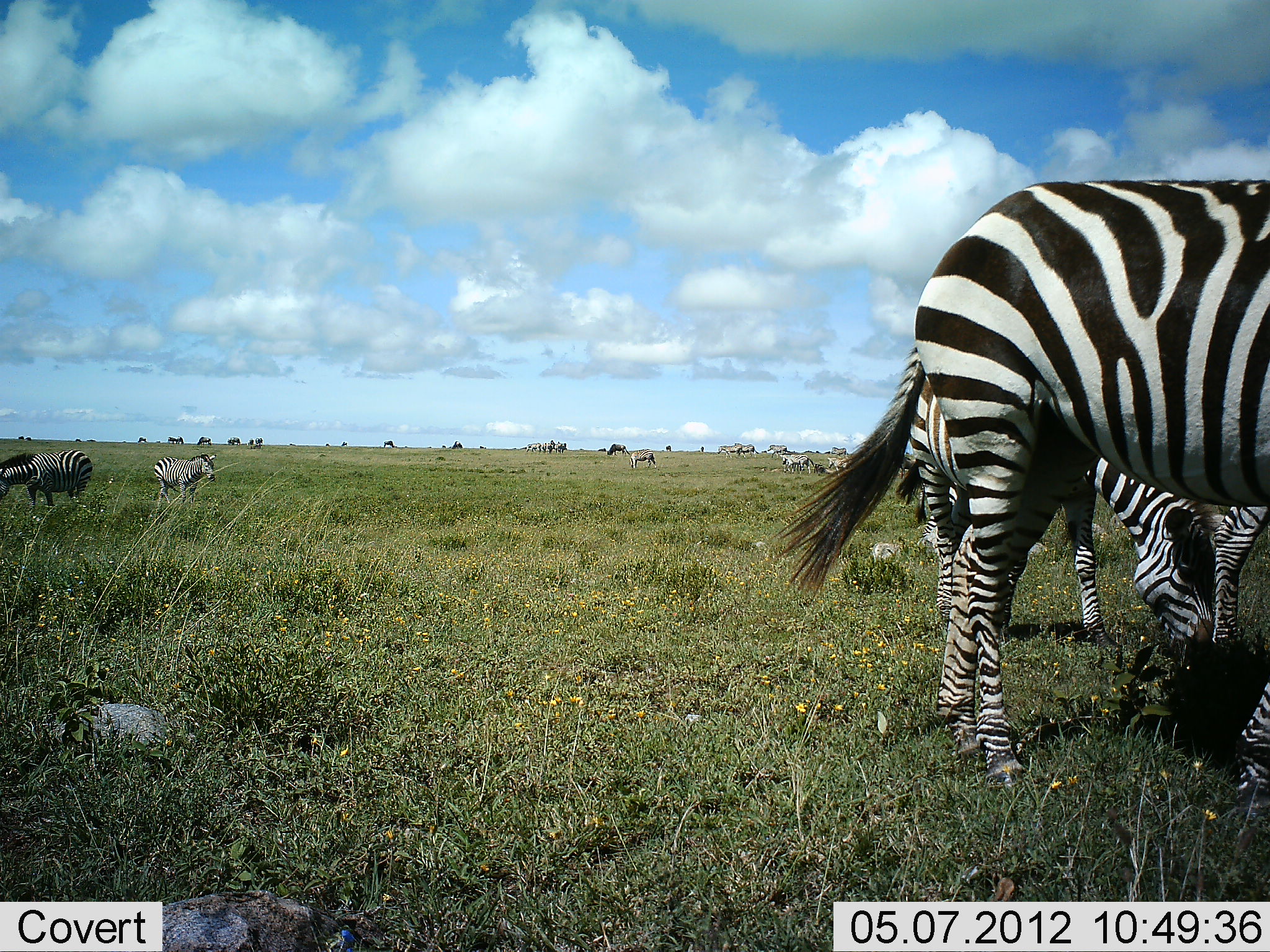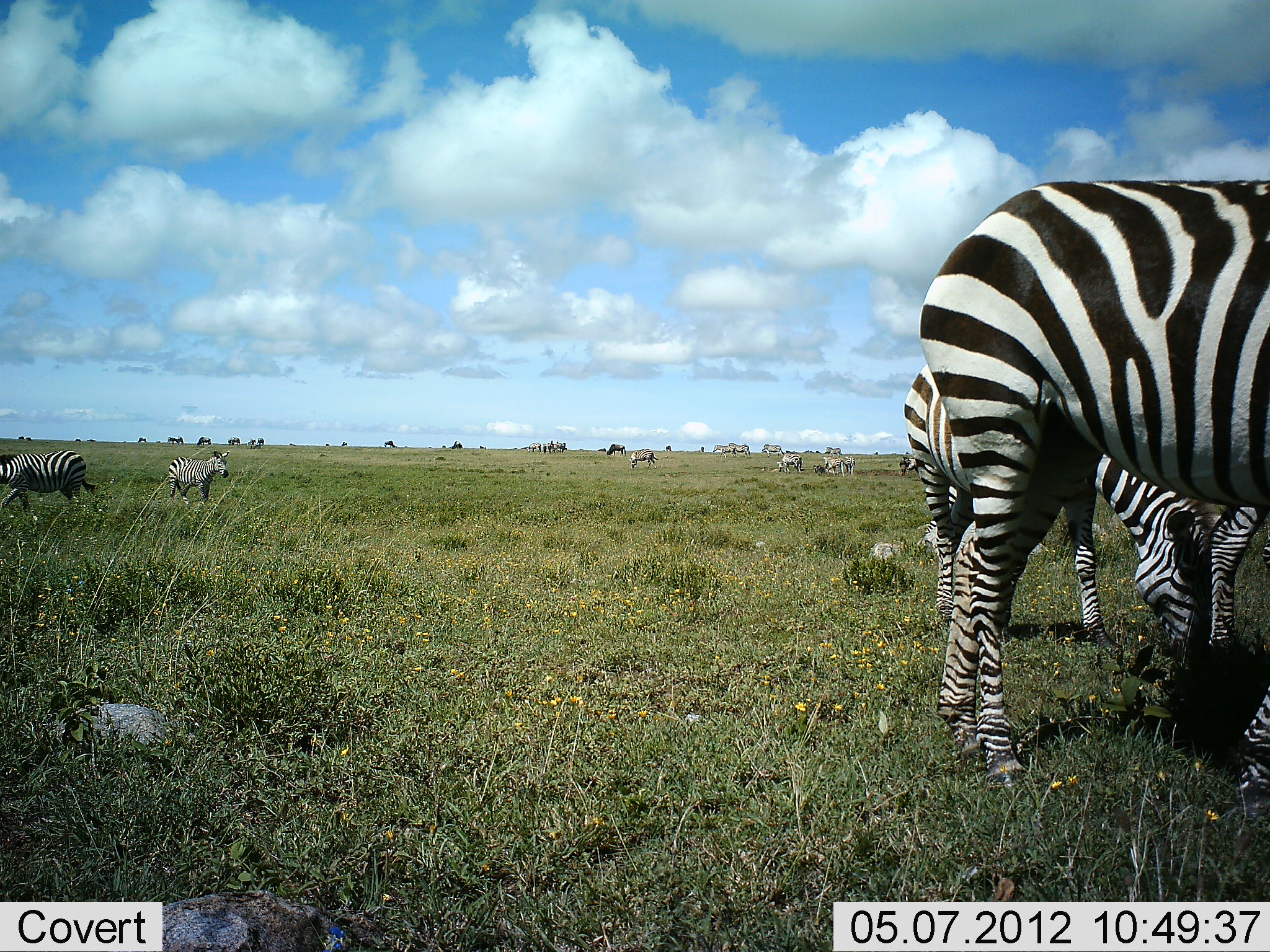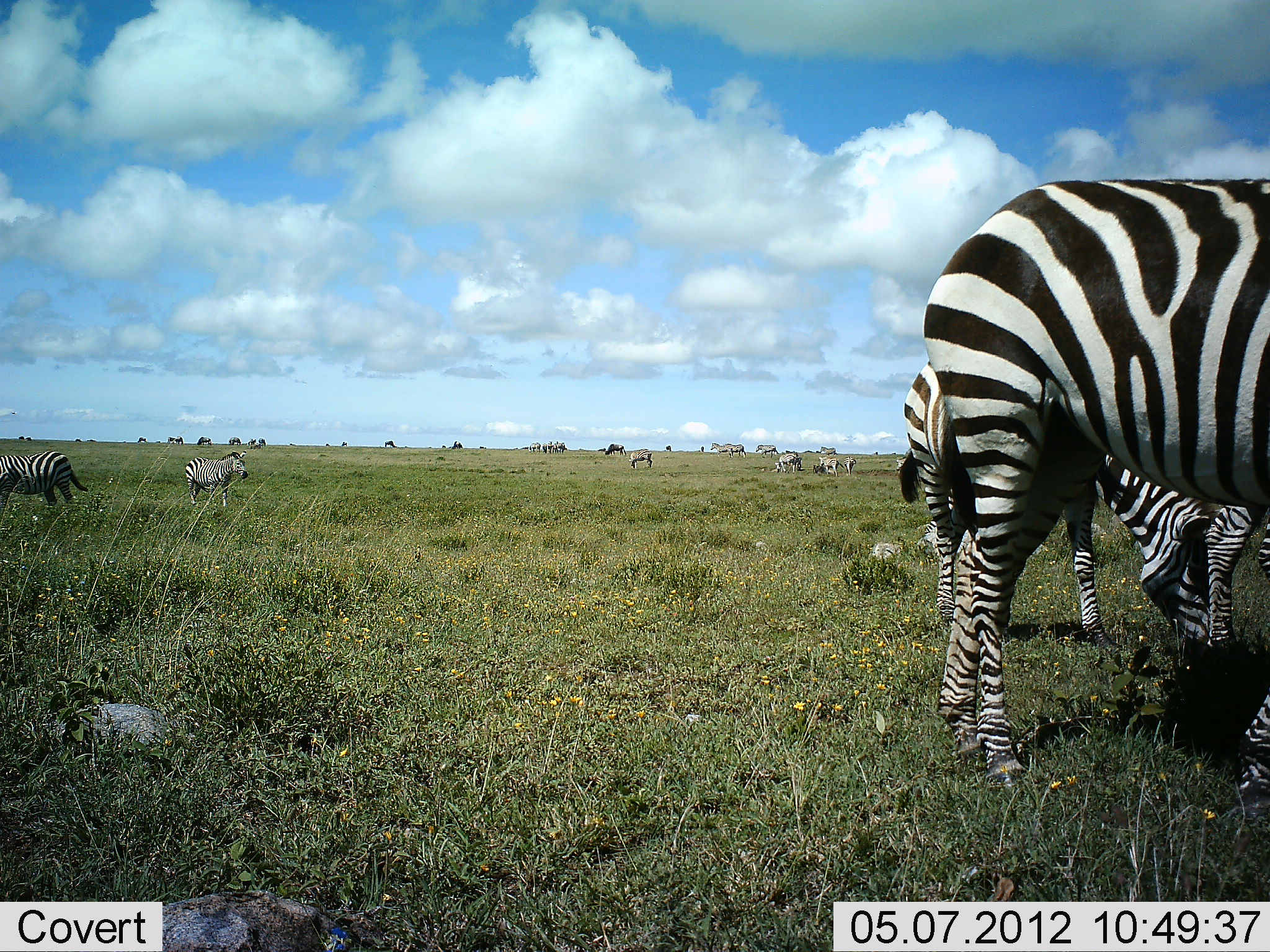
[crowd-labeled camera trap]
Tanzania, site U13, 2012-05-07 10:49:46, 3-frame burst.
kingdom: Animalia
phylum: Chordata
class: Mammalia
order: Perissodactyla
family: Equidae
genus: Equus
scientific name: Equus quagga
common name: plains zebra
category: zebra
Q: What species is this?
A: Zebra (plains zebra) (Equus quagga).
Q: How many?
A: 11-50.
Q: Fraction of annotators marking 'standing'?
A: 75%.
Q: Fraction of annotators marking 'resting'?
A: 8%.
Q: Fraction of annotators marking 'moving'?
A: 58%.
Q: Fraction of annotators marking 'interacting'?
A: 0%.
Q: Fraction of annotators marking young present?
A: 0%.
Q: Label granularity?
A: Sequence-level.